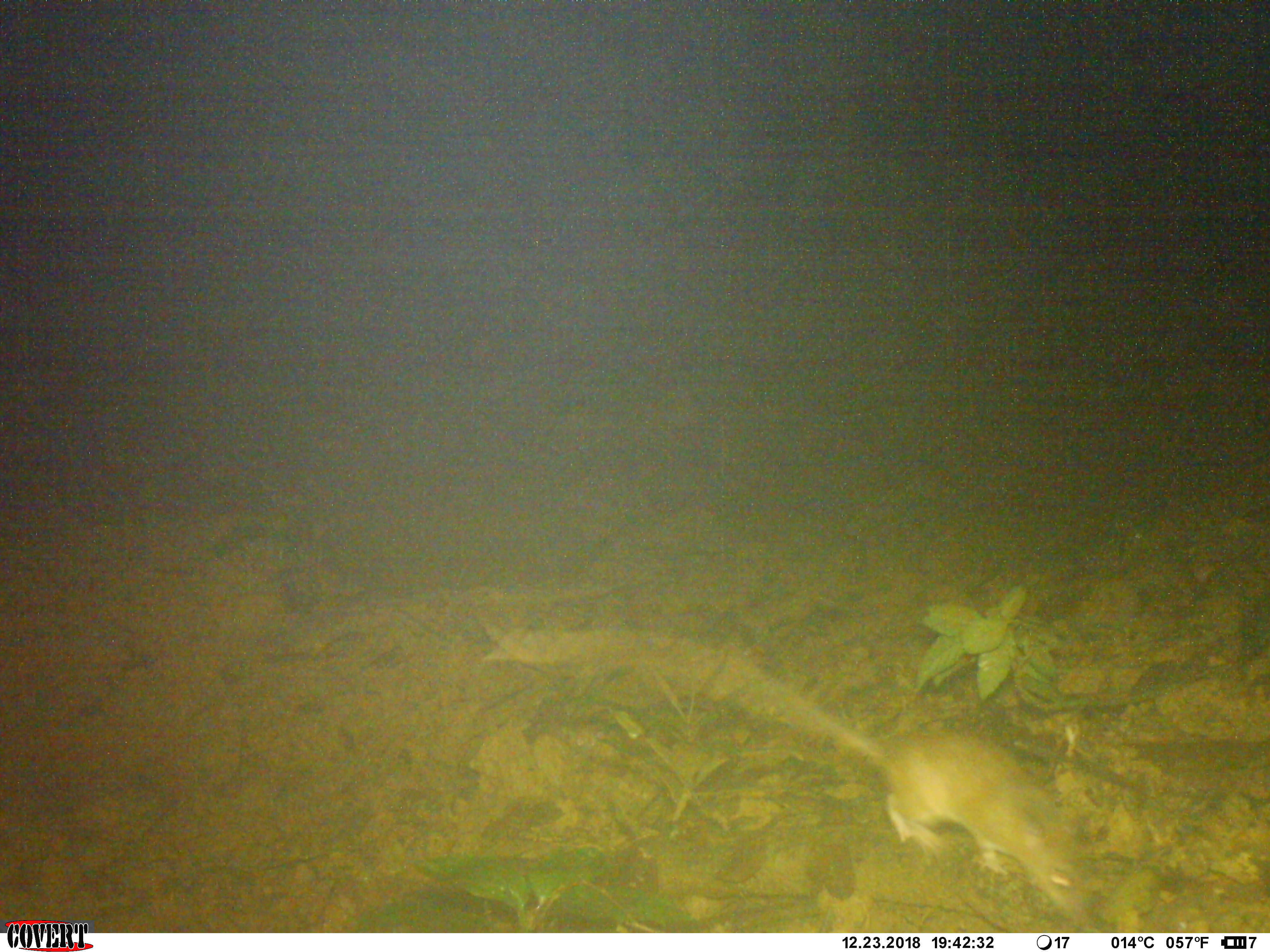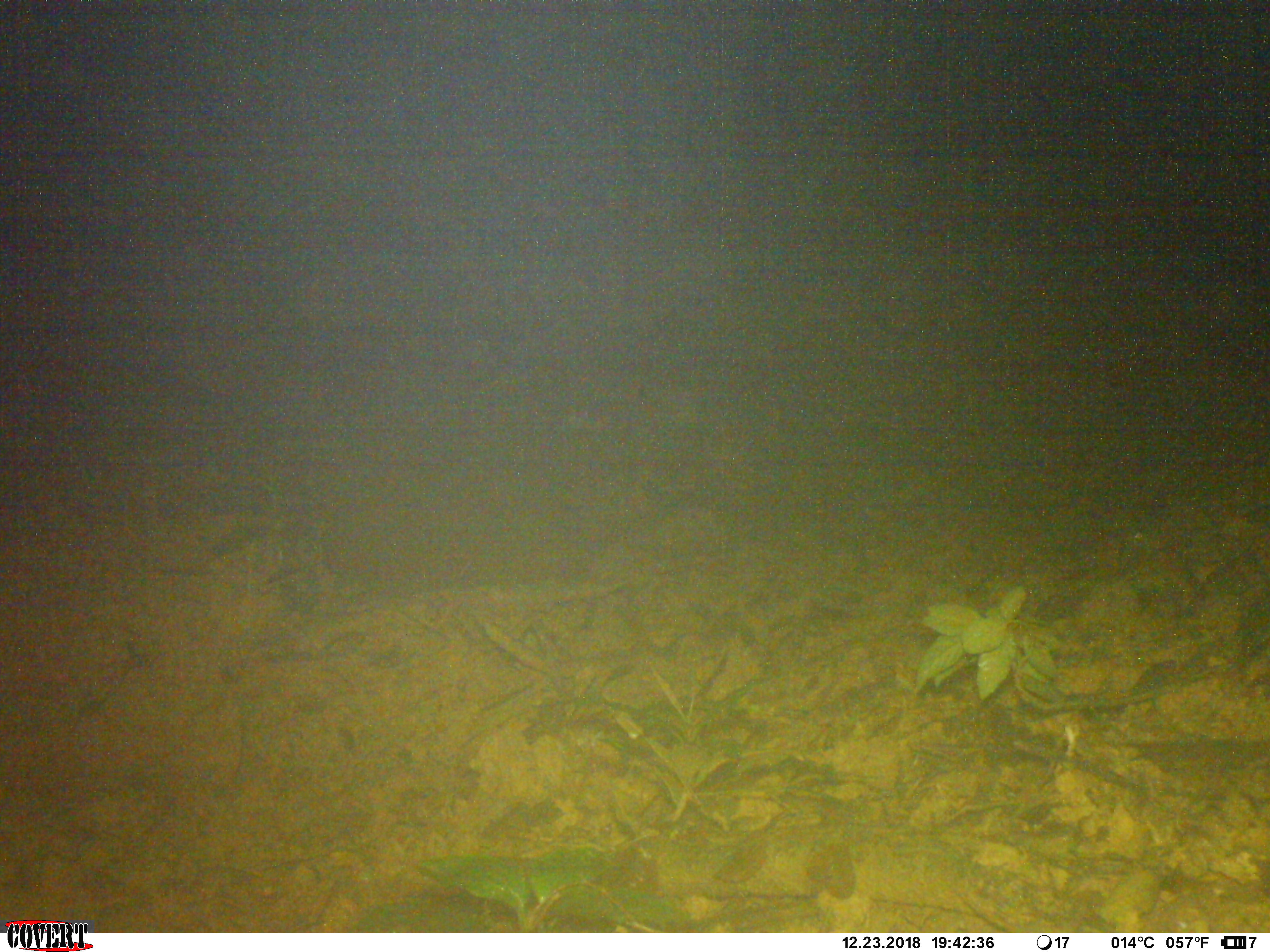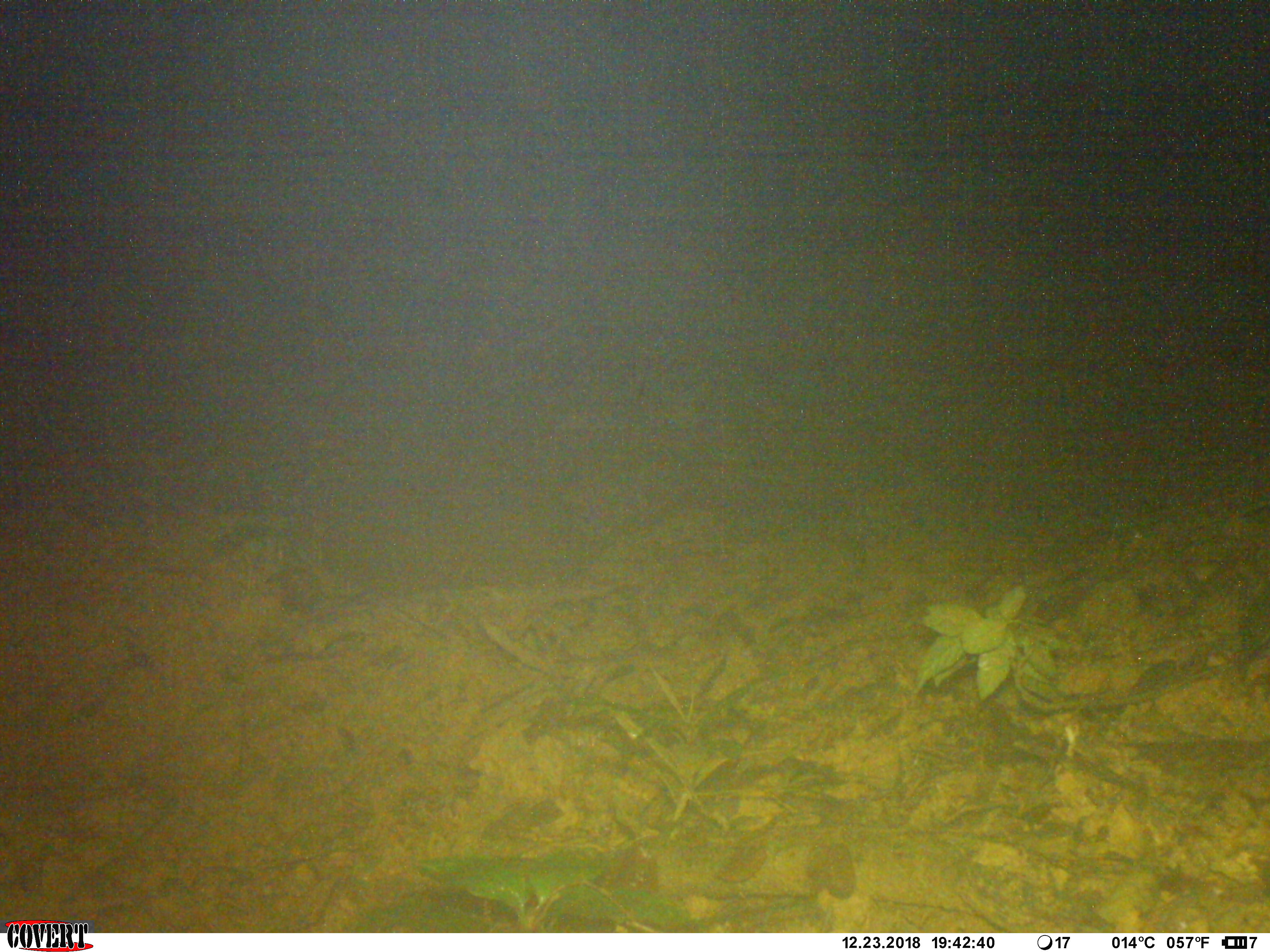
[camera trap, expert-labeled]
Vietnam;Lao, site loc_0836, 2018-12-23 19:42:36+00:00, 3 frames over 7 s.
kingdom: Animalia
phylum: Chordata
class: Mammalia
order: Rodentia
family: Muridae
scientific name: Muridae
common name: old-world mice and rats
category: unidentified murid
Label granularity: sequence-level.